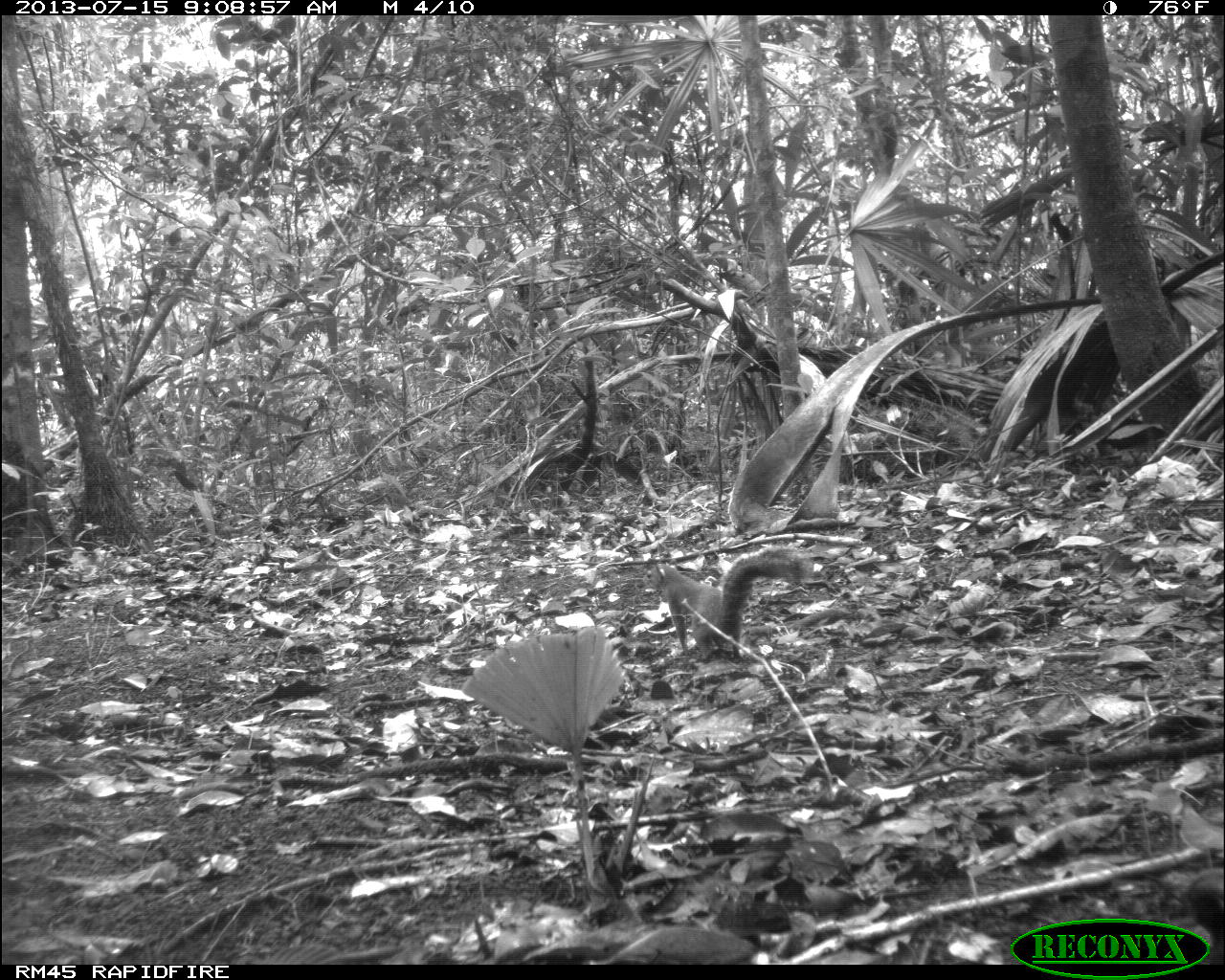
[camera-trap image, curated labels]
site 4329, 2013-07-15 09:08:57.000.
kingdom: Animalia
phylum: Chordata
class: Mammalia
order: Rodentia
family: Sciuridae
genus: Sciurus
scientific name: Sciurus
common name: squirrel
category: sciurus sp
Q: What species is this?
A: Sciurus sp (squirrel) (Sciurus).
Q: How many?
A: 1.